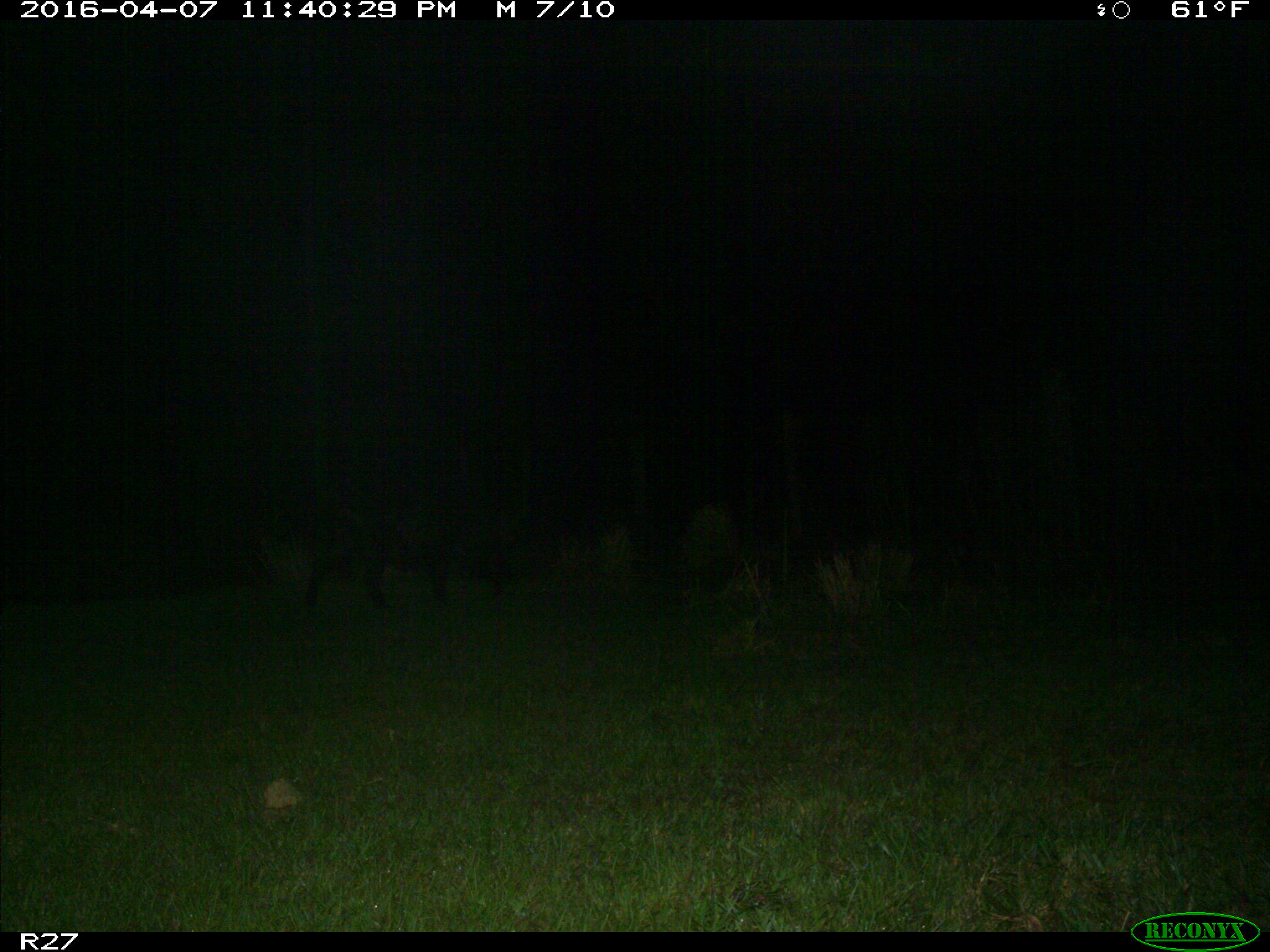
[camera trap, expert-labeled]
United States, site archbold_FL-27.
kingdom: Animalia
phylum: Chordata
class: Mammalia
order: Artiodactyla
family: Suidae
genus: Sus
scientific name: Sus scrofa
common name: wild boar